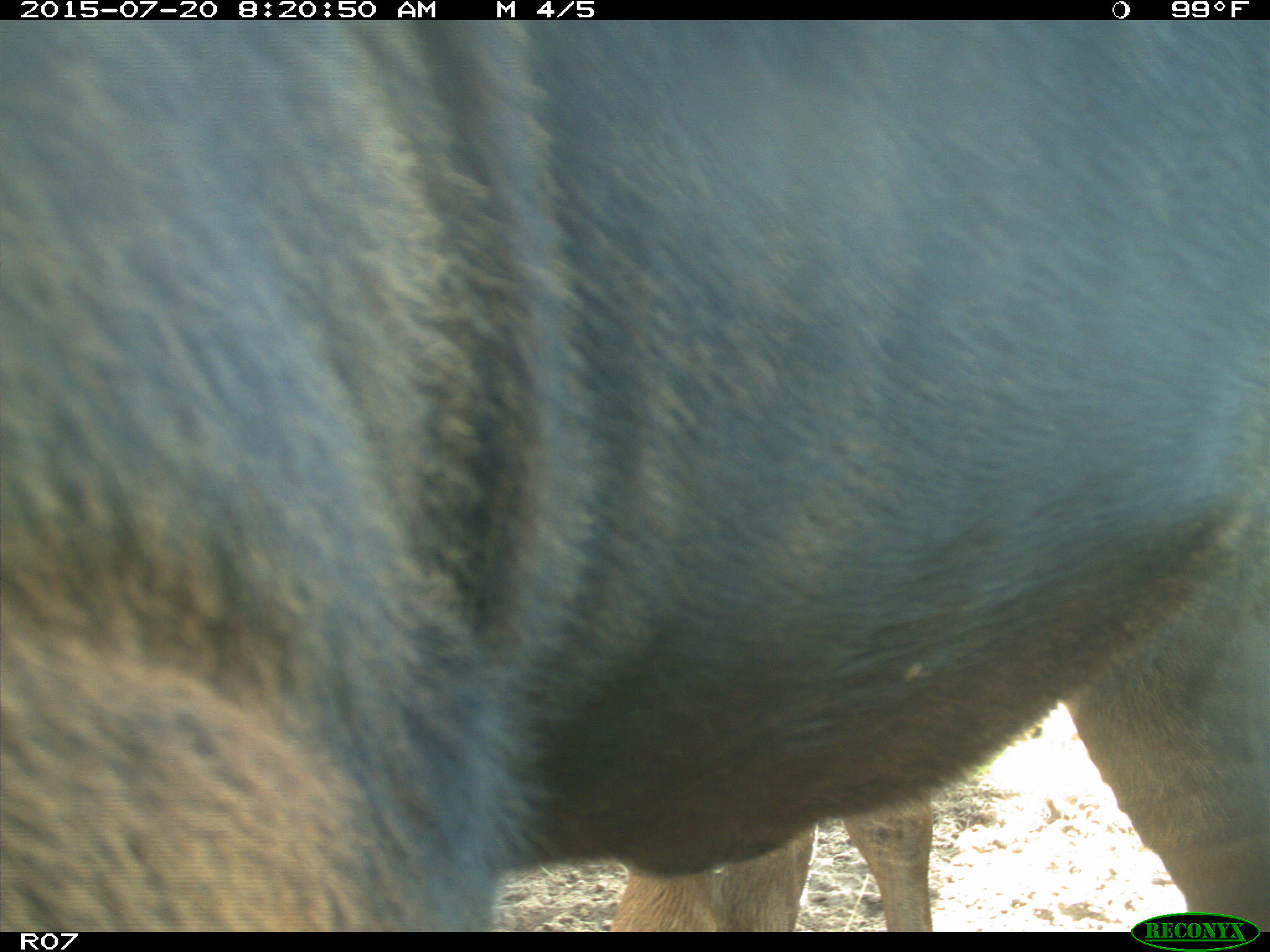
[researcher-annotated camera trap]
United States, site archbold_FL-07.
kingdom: Animalia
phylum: Chordata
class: Mammalia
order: Artiodactyla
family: Bovidae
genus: Bos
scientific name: Bos taurus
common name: domestic cow